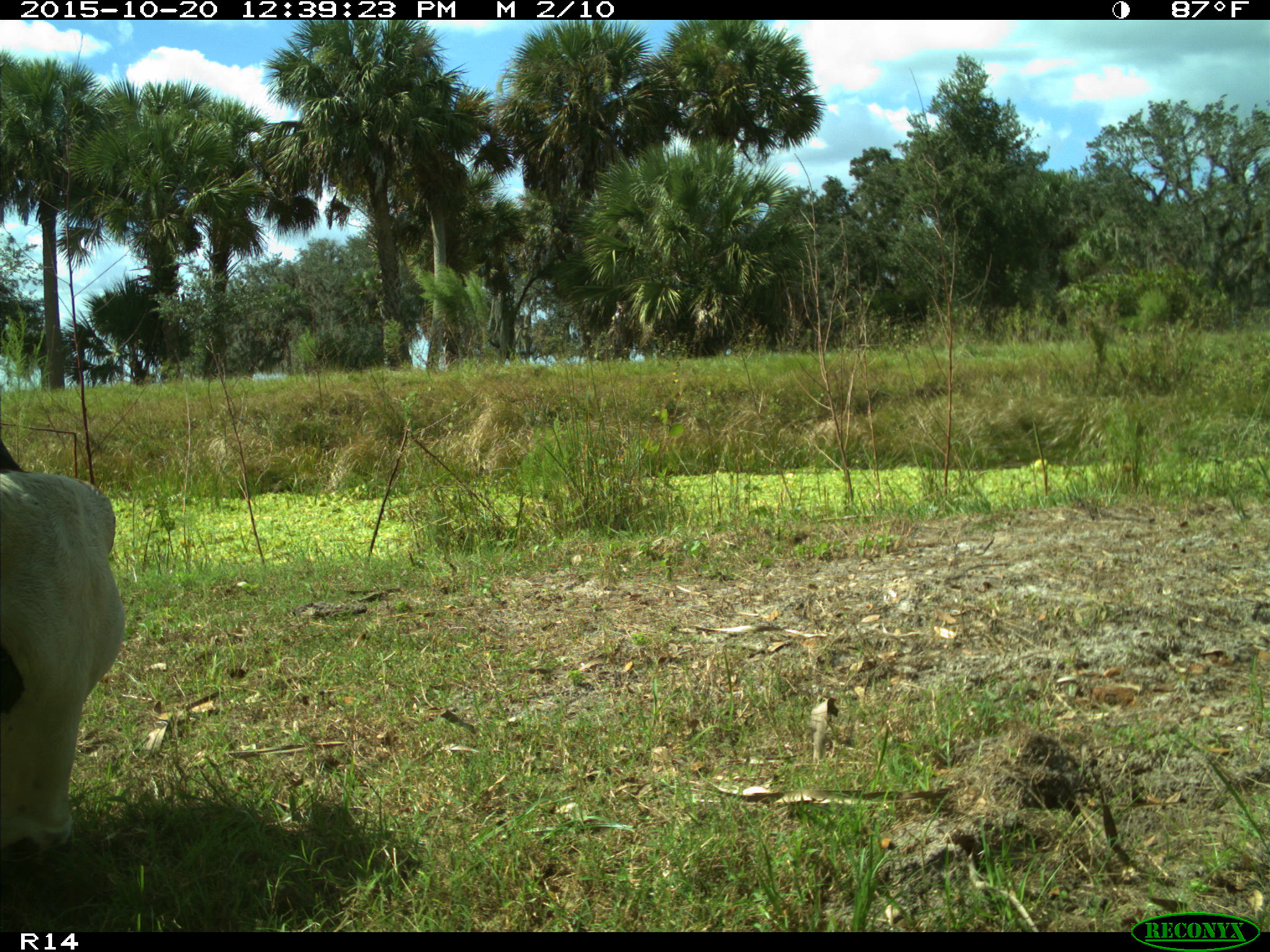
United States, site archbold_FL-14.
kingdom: Animalia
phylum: Chordata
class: Mammalia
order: Artiodactyla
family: Bovidae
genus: Bos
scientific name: Bos taurus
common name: domestic cow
Bos taurus (domestic cow).